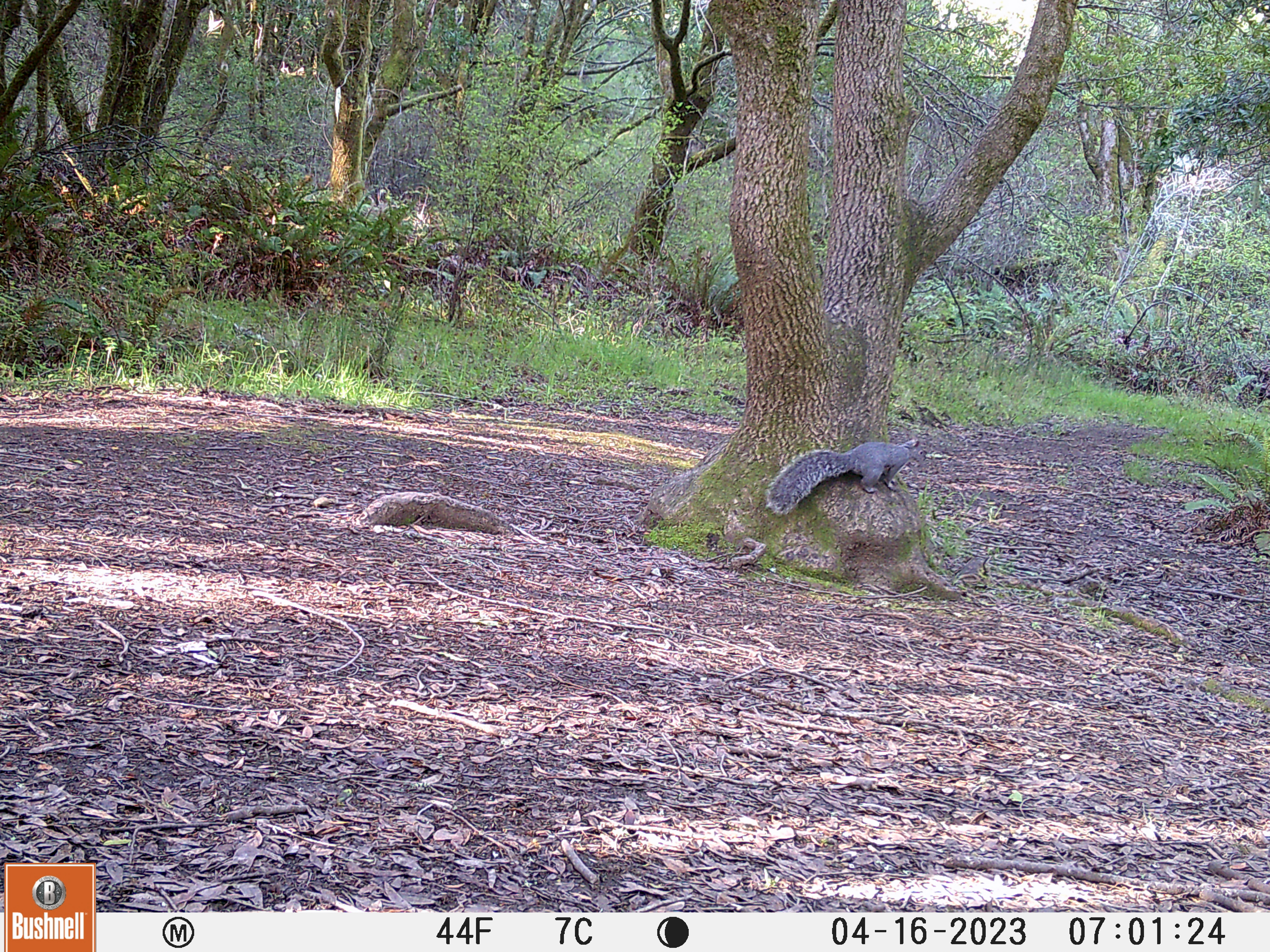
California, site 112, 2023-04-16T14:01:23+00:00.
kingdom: Animalia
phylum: Chordata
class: Mammalia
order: Rodentia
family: Sciuridae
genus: Sciurus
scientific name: Sciurus griseus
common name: western gray squirrel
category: western grey squirrel